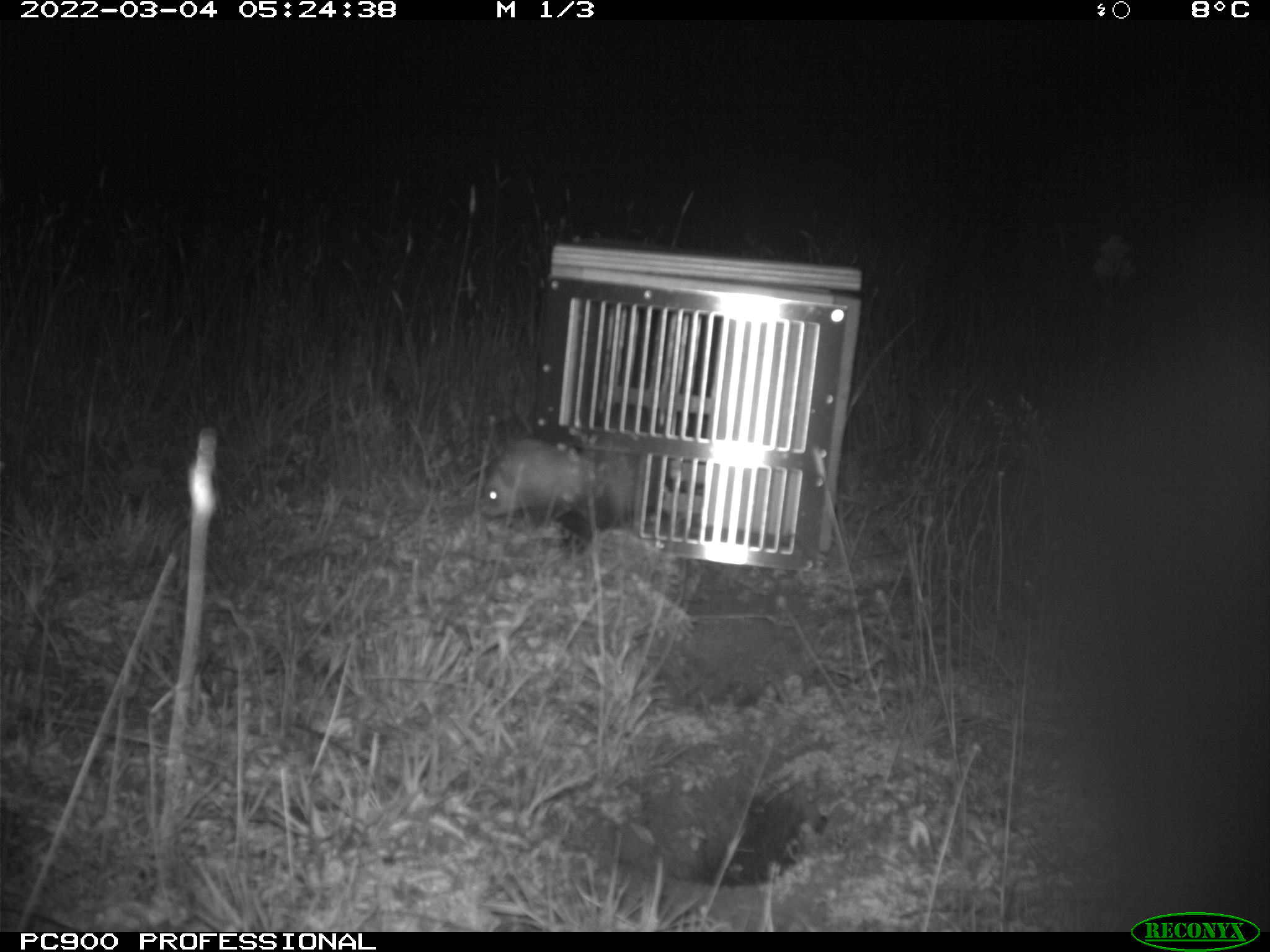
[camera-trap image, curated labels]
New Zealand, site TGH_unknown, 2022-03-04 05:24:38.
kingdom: Animalia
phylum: Chordata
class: Mammalia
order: Carnivora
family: Mustelidae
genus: Mustela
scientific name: Mustela furo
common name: ferret